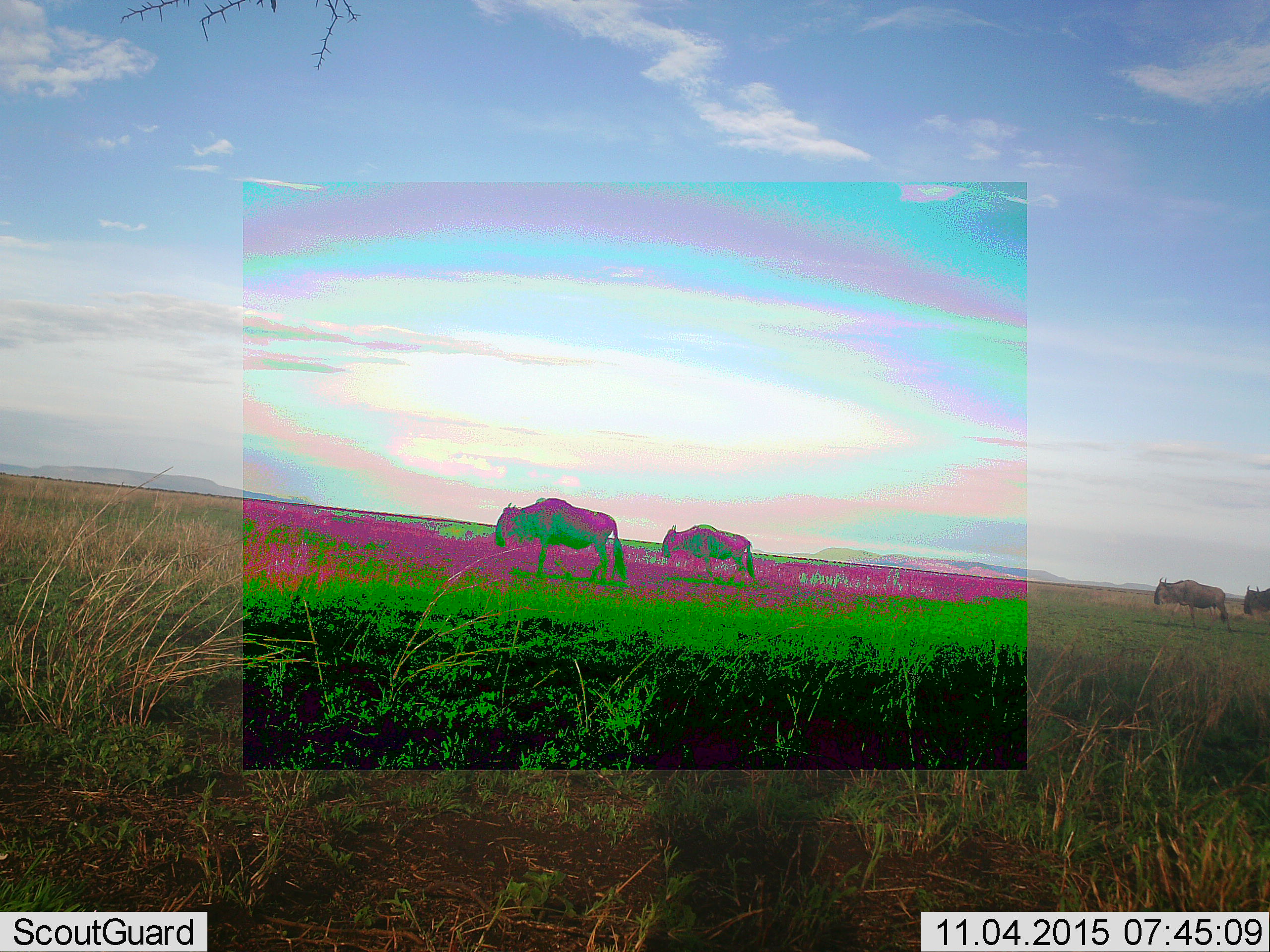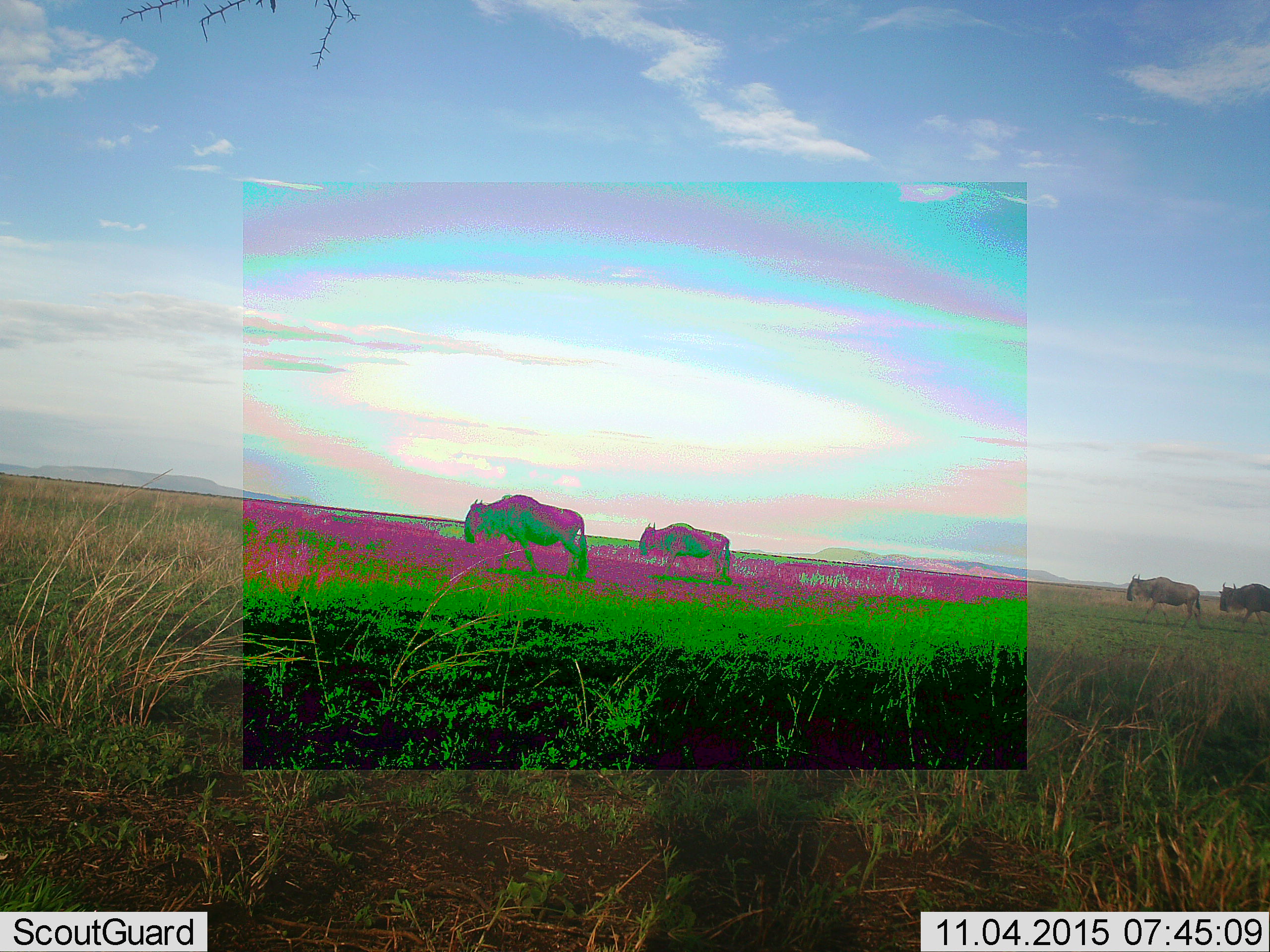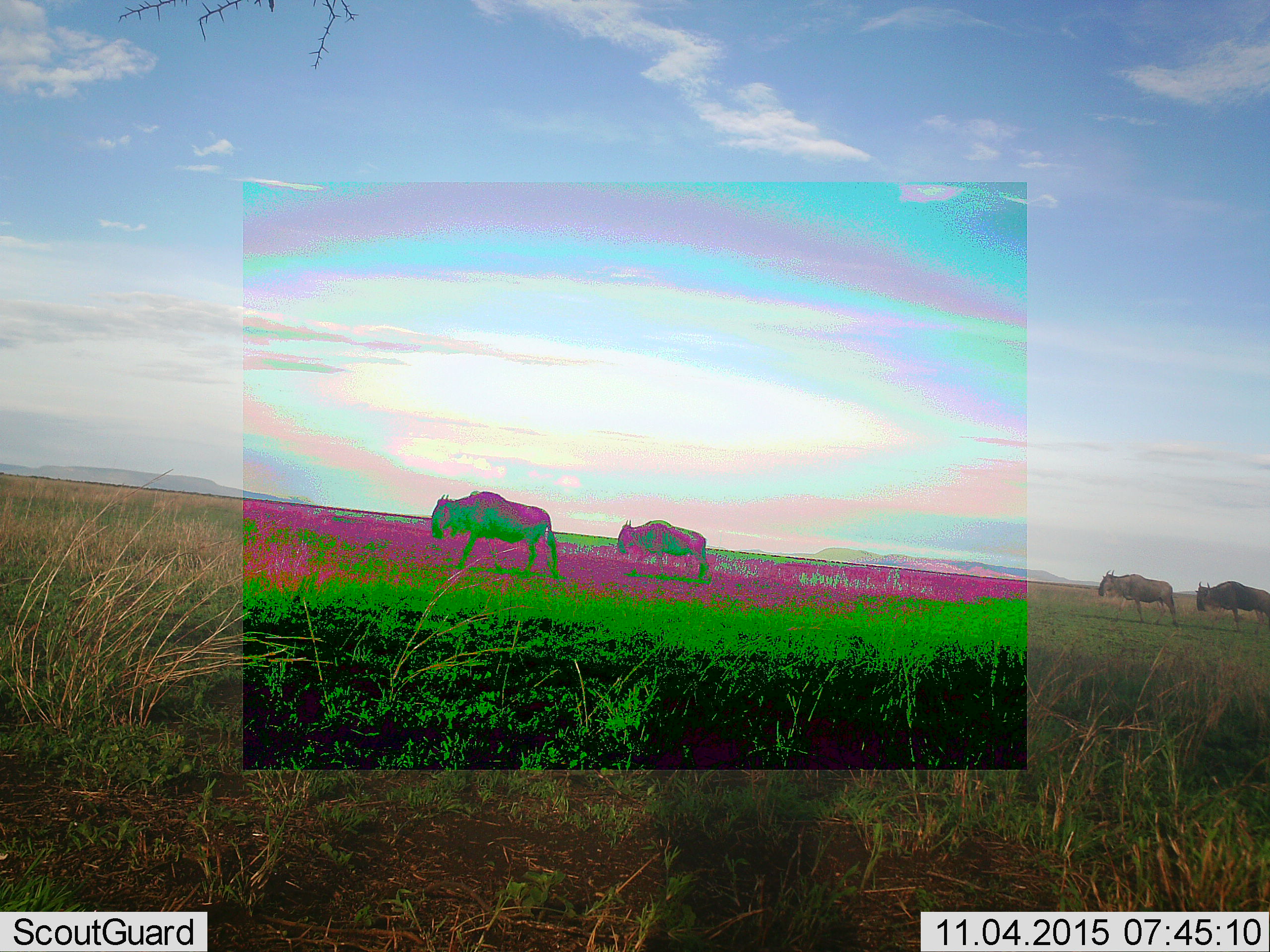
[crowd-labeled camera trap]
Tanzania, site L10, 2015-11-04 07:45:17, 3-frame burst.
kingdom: Animalia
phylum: Chordata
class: Mammalia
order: Artiodactyla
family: Bovidae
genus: Connochaetes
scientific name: Connochaetes taurinus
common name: blue wildebeest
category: wildebeest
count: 4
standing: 12%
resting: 0%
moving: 100%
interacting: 0%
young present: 0%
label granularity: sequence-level